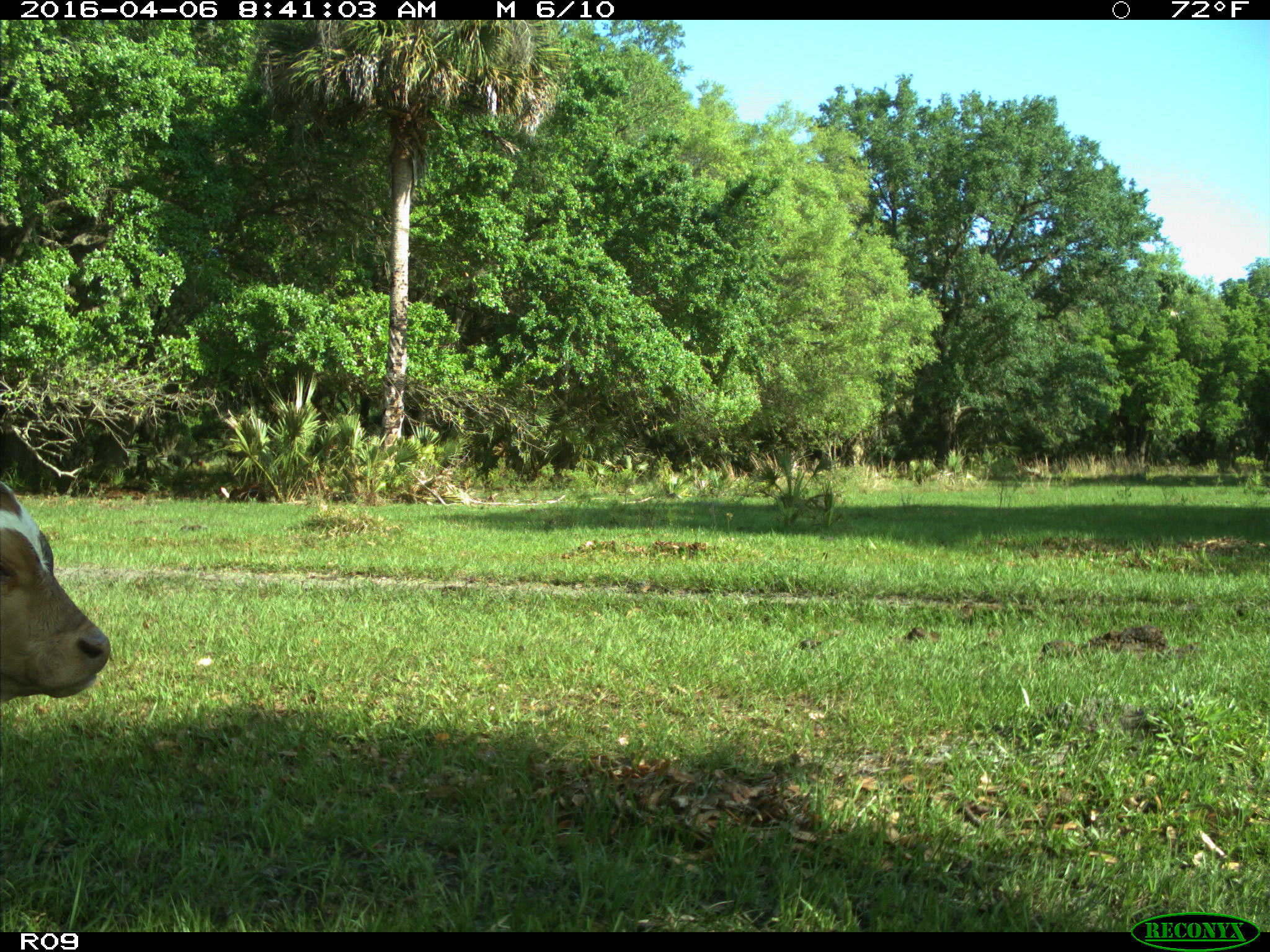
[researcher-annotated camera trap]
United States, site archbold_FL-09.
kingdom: Animalia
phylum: Chordata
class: Mammalia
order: Artiodactyla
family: Bovidae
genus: Bos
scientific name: Bos taurus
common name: domestic cow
Bos taurus (domestic cow).